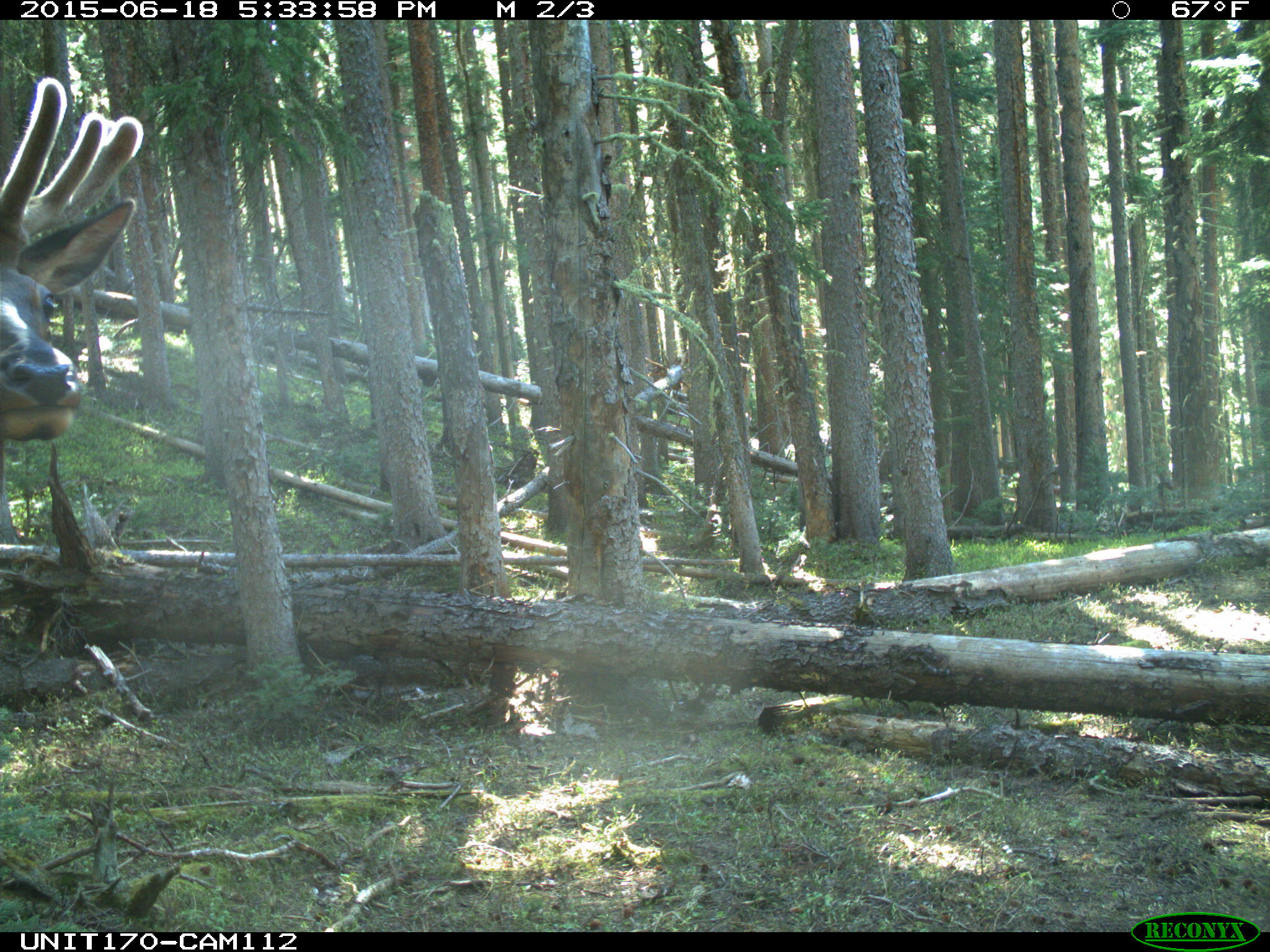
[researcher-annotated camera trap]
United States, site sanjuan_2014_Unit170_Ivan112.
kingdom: Animalia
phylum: Chordata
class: Mammalia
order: Artiodactyla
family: Cervidae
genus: Cervus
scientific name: Cervus elaphus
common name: red deer